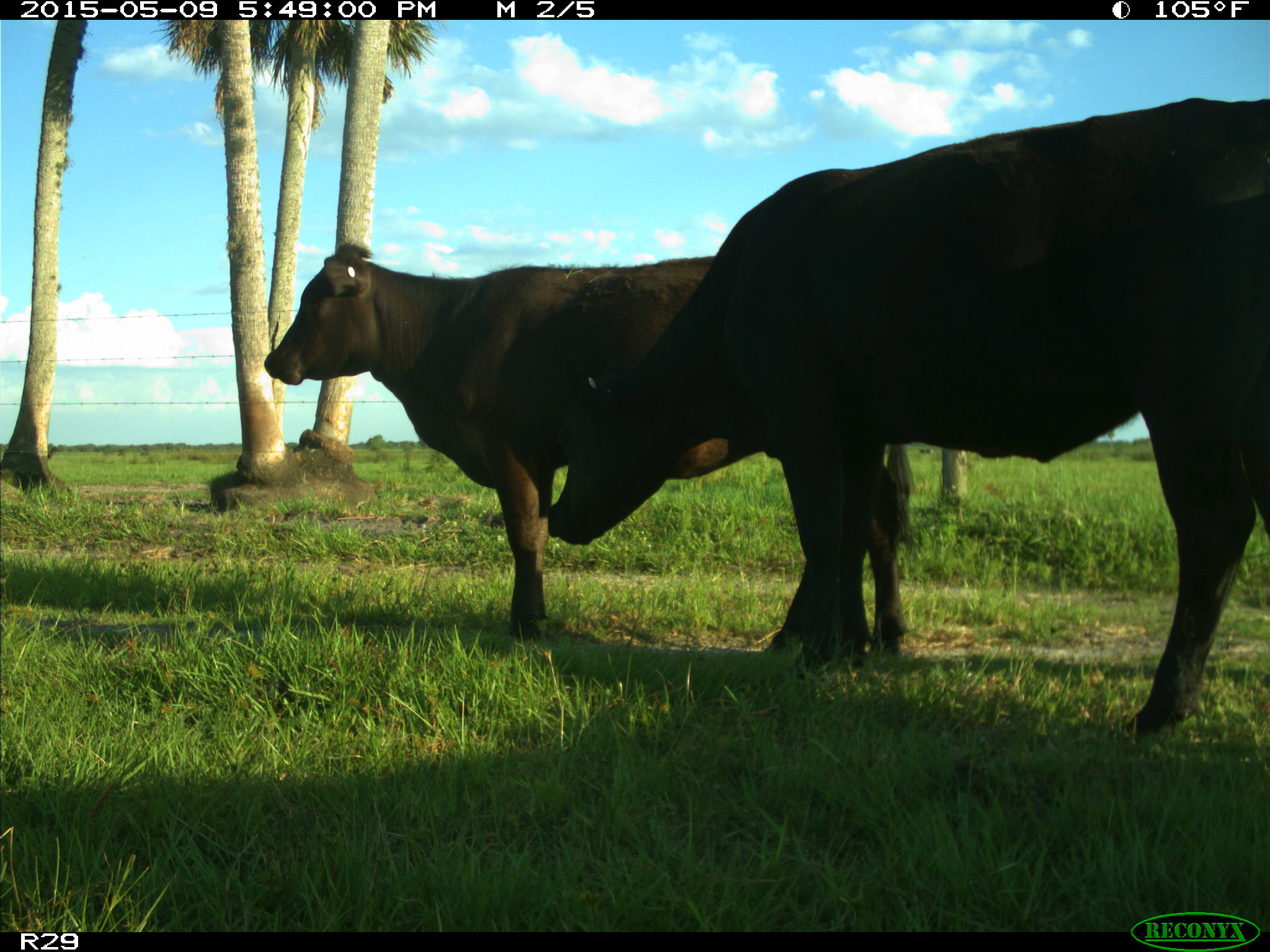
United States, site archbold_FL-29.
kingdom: Animalia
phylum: Chordata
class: Mammalia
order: Artiodactyla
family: Bovidae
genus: Bos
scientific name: Bos taurus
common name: domestic cow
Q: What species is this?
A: Bos taurus (domestic cow).